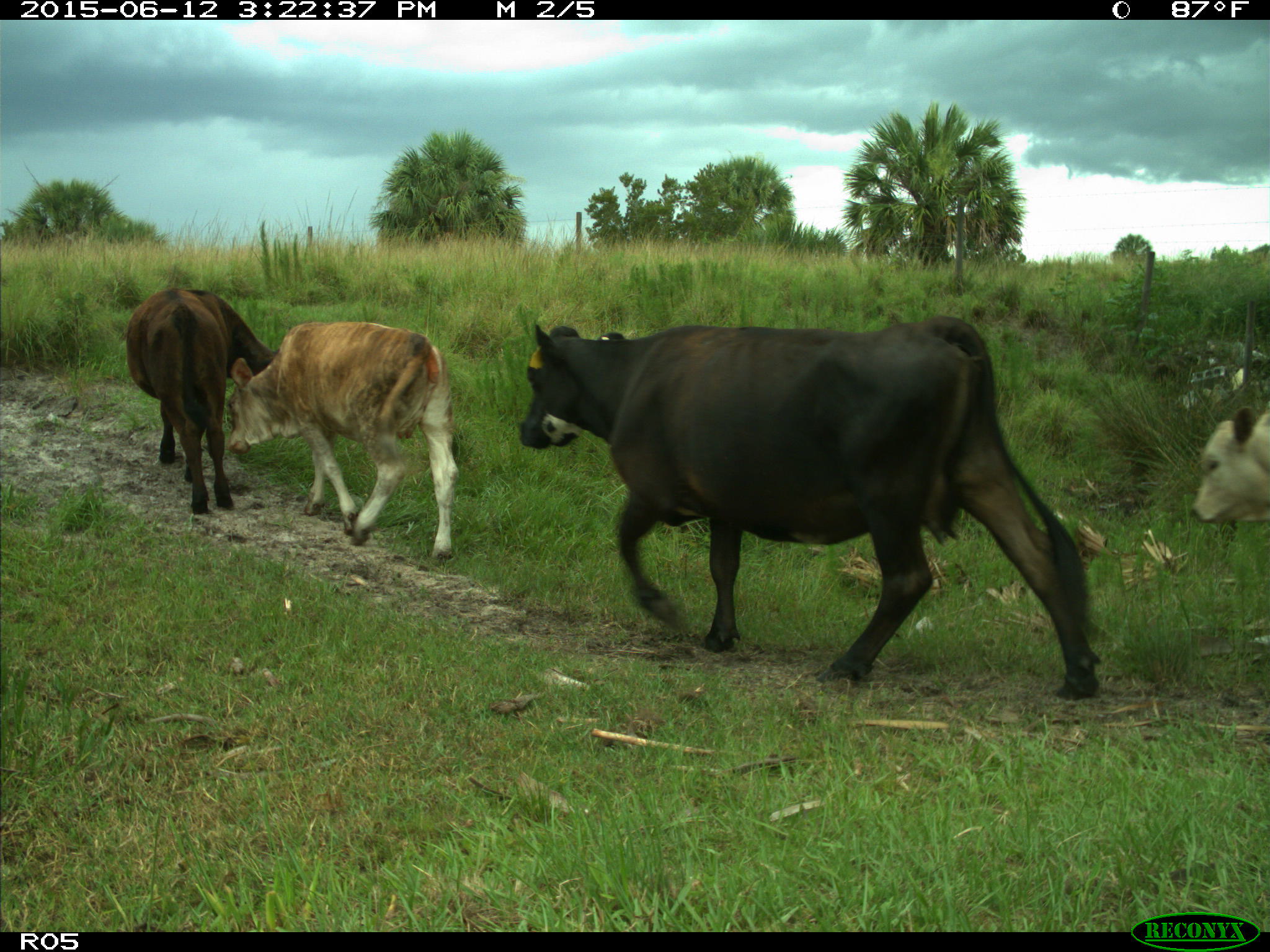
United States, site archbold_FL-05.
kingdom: Animalia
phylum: Chordata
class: Mammalia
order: Artiodactyla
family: Bovidae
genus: Bos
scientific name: Bos taurus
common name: domestic cow